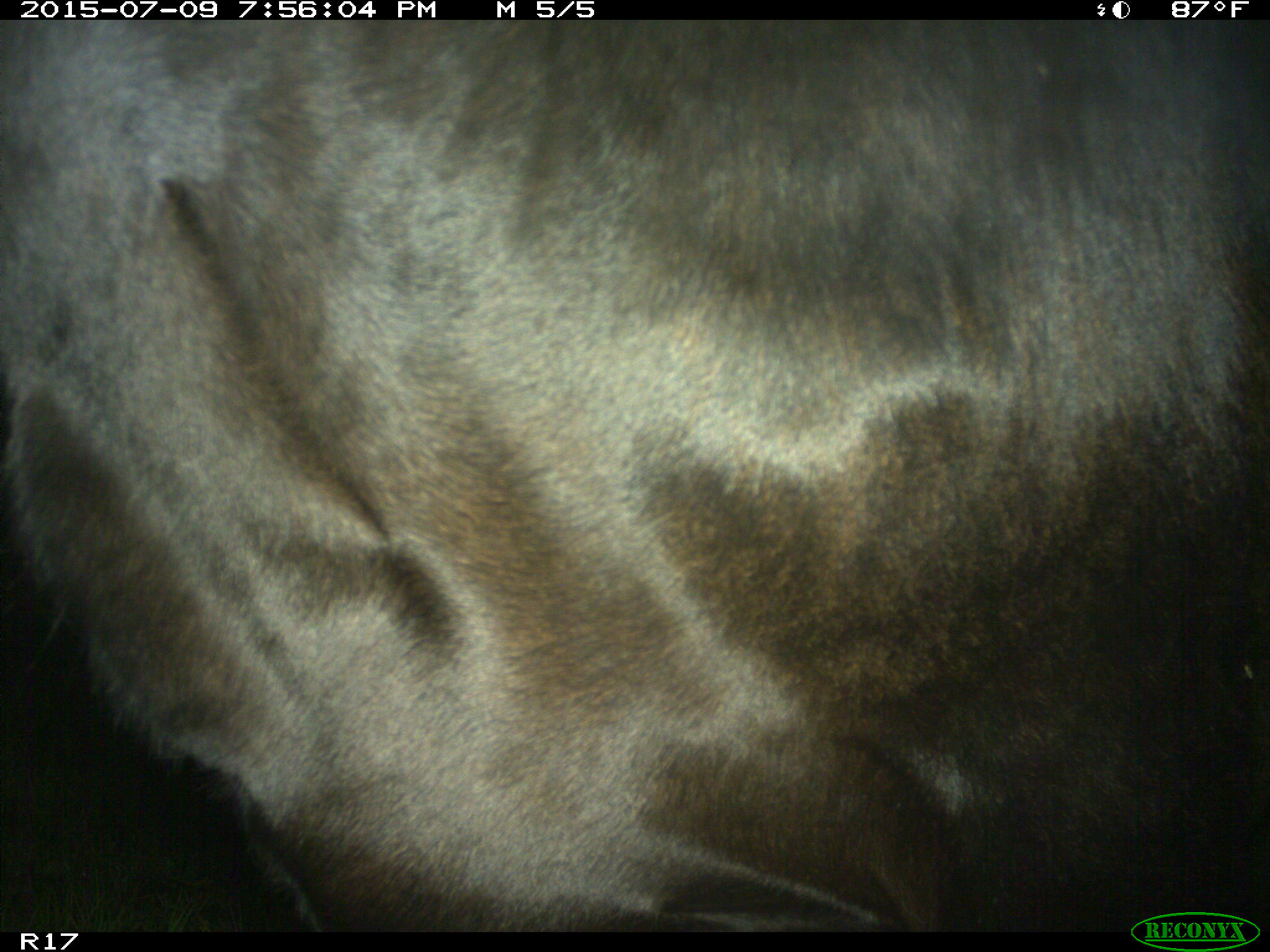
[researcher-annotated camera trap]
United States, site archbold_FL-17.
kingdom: Animalia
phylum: Chordata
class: Mammalia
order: Artiodactyla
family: Bovidae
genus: Bos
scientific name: Bos taurus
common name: domestic cow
Bos taurus (domestic cow).